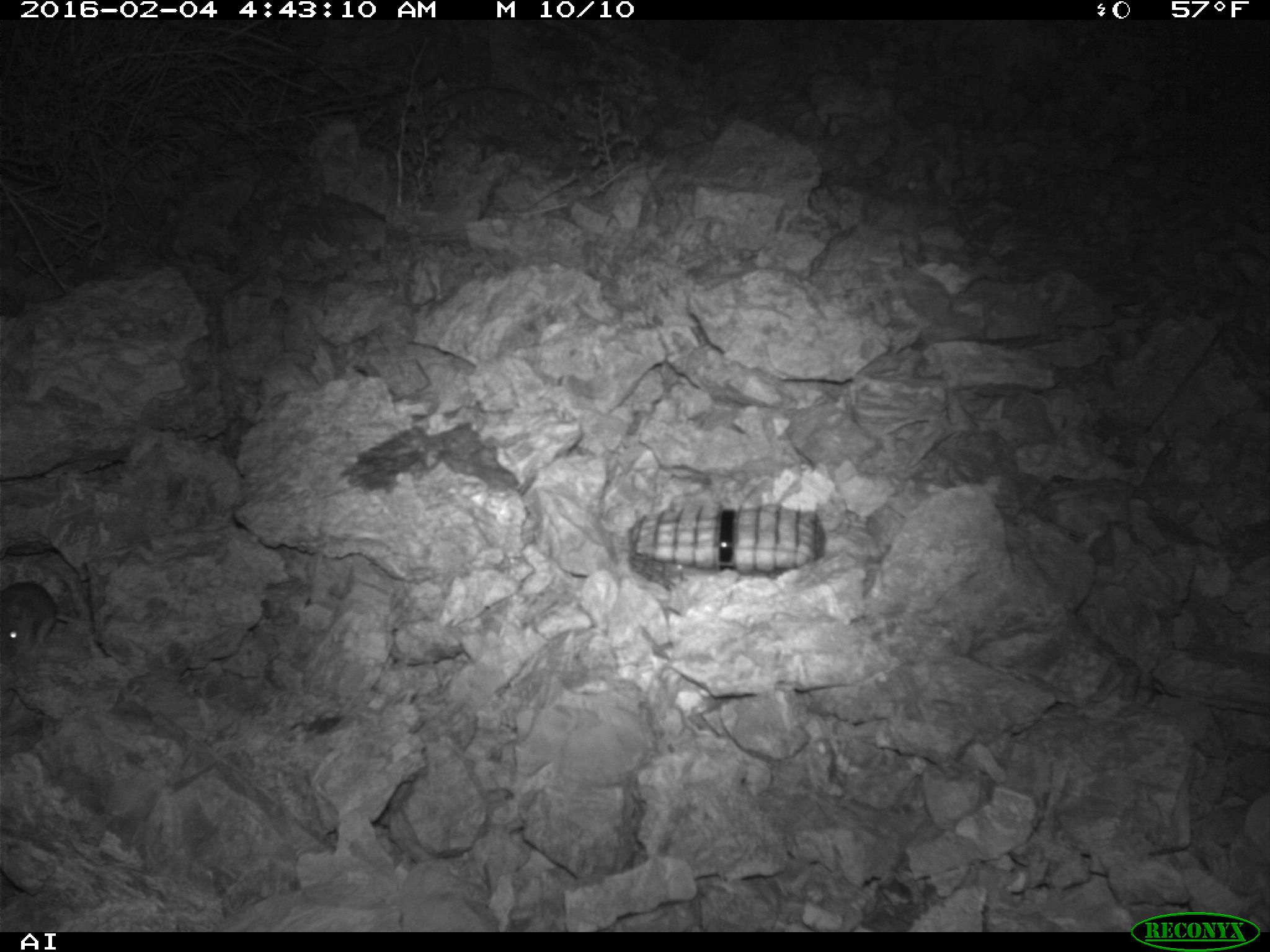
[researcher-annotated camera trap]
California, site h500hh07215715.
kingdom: Animalia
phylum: Chordata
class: Mammalia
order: Rodentia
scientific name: Rodentia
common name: rodent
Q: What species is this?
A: Rodent (Rodentia).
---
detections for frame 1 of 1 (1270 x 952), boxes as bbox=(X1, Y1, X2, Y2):
rodent: bbox=(0, 581, 57, 664)